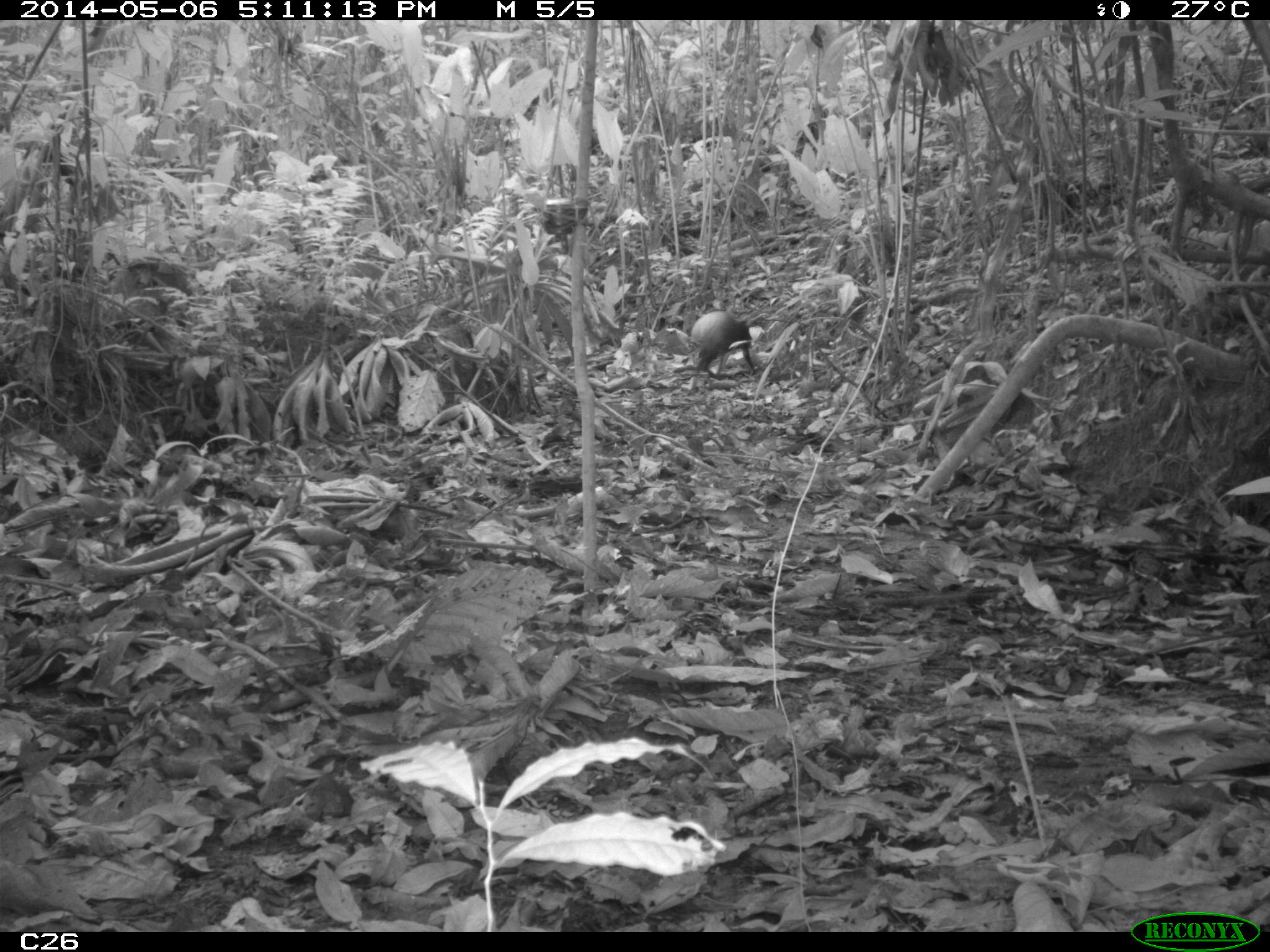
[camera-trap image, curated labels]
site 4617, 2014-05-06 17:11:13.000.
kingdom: Animalia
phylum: Chordata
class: Mammalia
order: Rodentia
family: Dasyproctidae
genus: Dasyprocta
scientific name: Dasyprocta leporina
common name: red-rumped agouti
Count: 1.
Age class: adult.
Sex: female.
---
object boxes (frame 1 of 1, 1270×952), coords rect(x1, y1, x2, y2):
dasyprocta leporina: rect(689, 311, 757, 377)